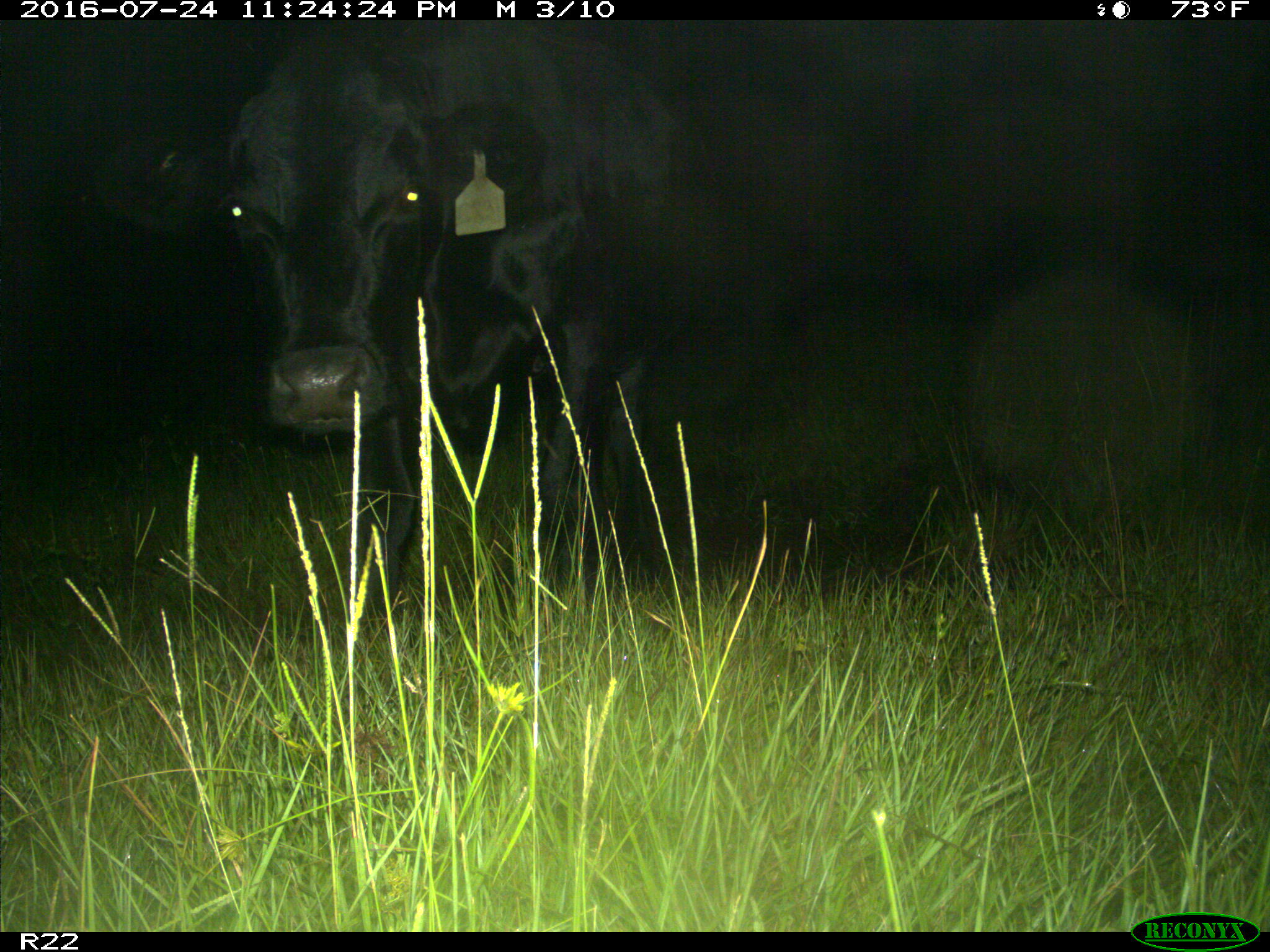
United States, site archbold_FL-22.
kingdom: Animalia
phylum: Chordata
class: Mammalia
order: Artiodactyla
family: Bovidae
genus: Bos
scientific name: Bos taurus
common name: domestic cow